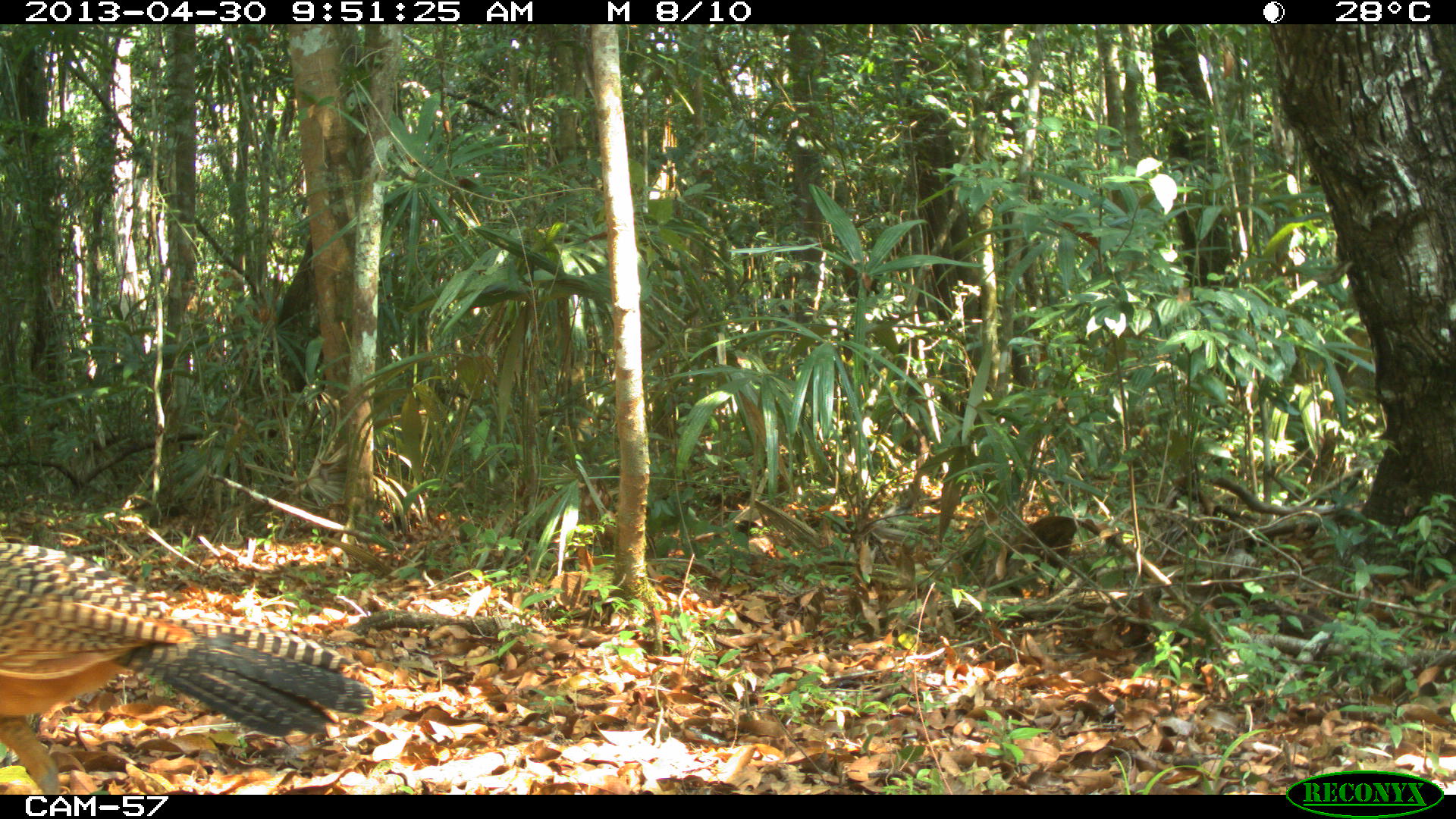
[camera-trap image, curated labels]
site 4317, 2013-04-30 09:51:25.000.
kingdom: Animalia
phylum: Chordata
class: Aves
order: Galliformes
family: Cracidae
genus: Crax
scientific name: Crax rubra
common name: great curassow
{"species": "Crax rubra (great curassow)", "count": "2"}